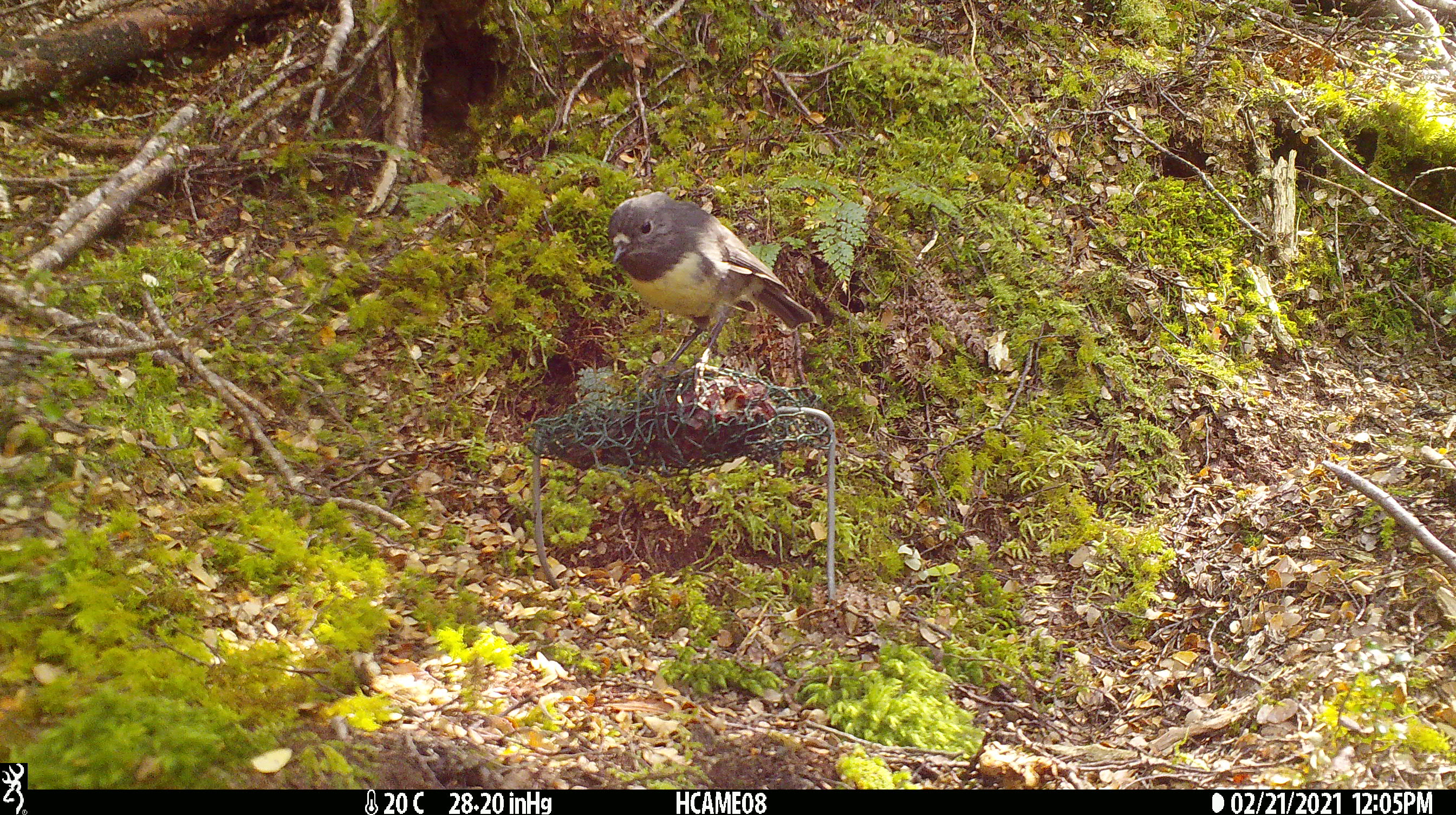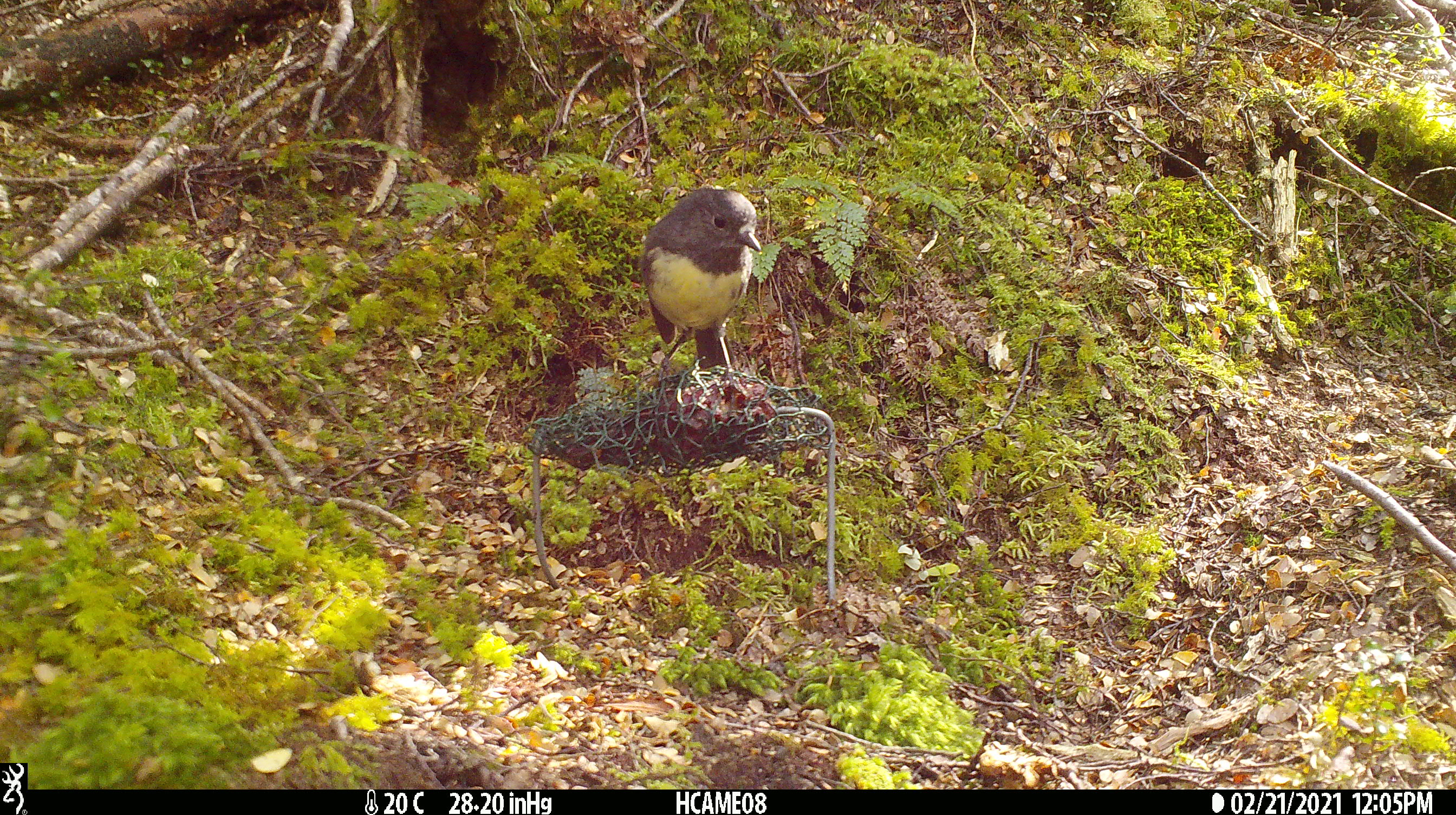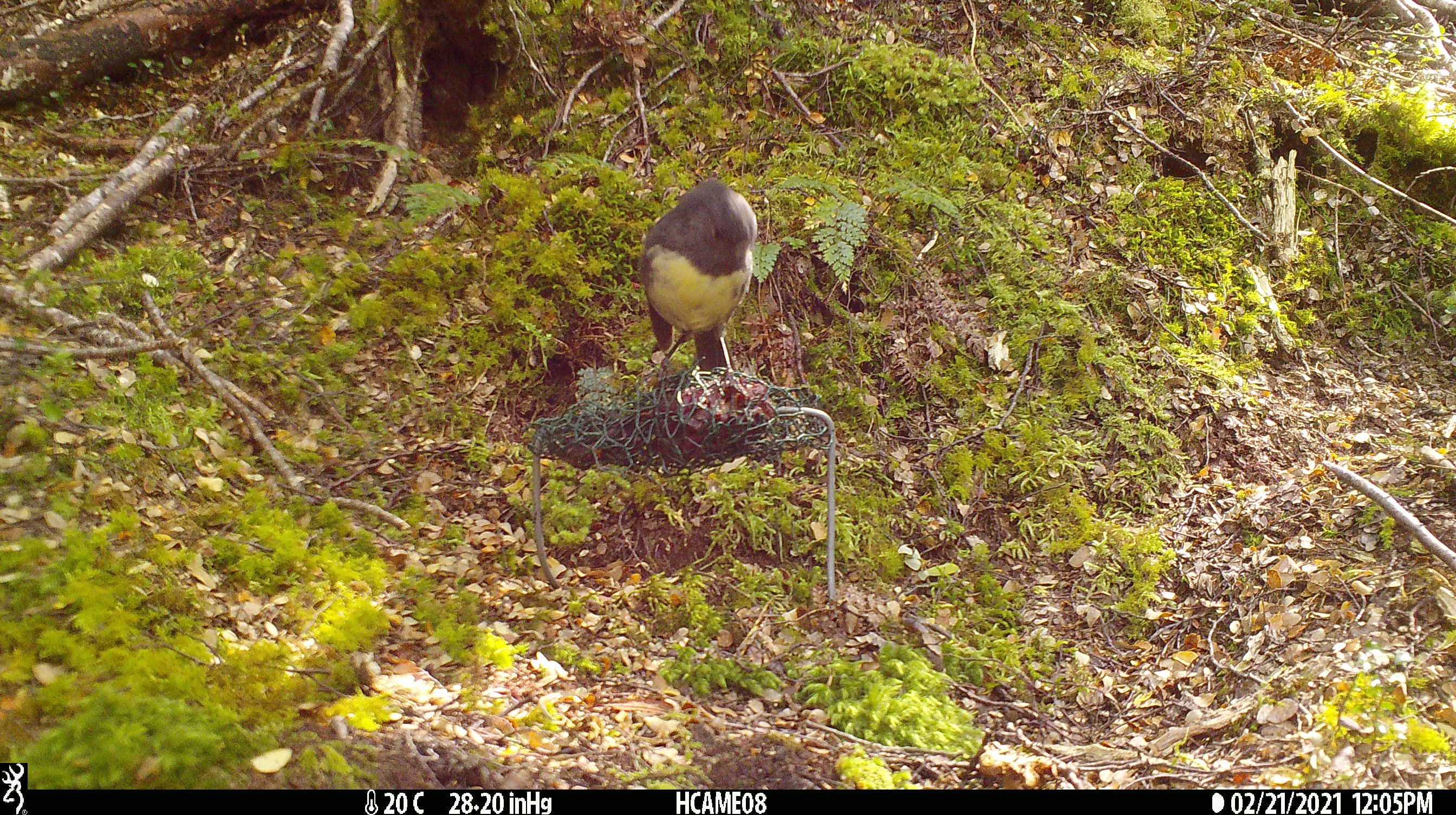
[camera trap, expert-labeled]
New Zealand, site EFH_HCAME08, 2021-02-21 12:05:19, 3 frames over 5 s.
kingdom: Animalia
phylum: Chordata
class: Aves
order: Passeriformes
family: Petroicidae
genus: Petroica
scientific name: Petroica australis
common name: new zealand robin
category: robin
Robin (new zealand robin) (Petroica australis).